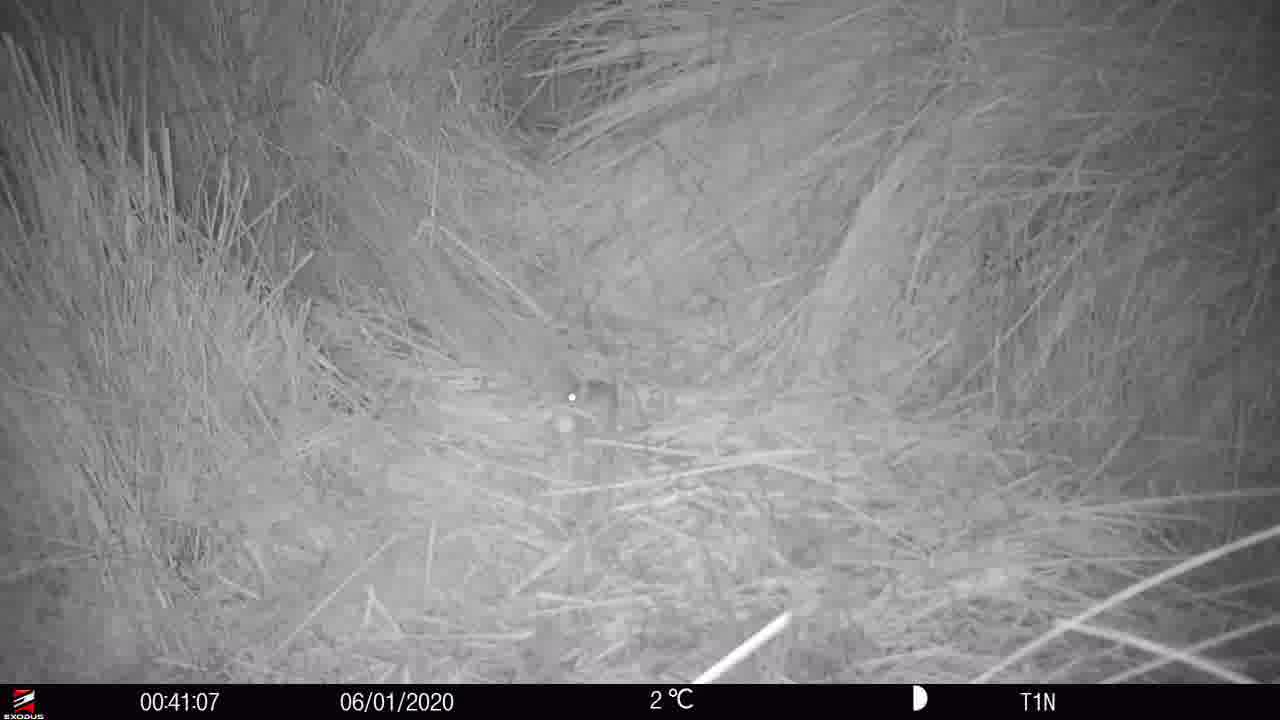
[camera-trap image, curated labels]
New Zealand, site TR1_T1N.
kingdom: Animalia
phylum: Chordata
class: Mammalia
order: Rodentia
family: Muridae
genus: Mus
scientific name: Mus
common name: mouse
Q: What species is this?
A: Mouse (Mus).